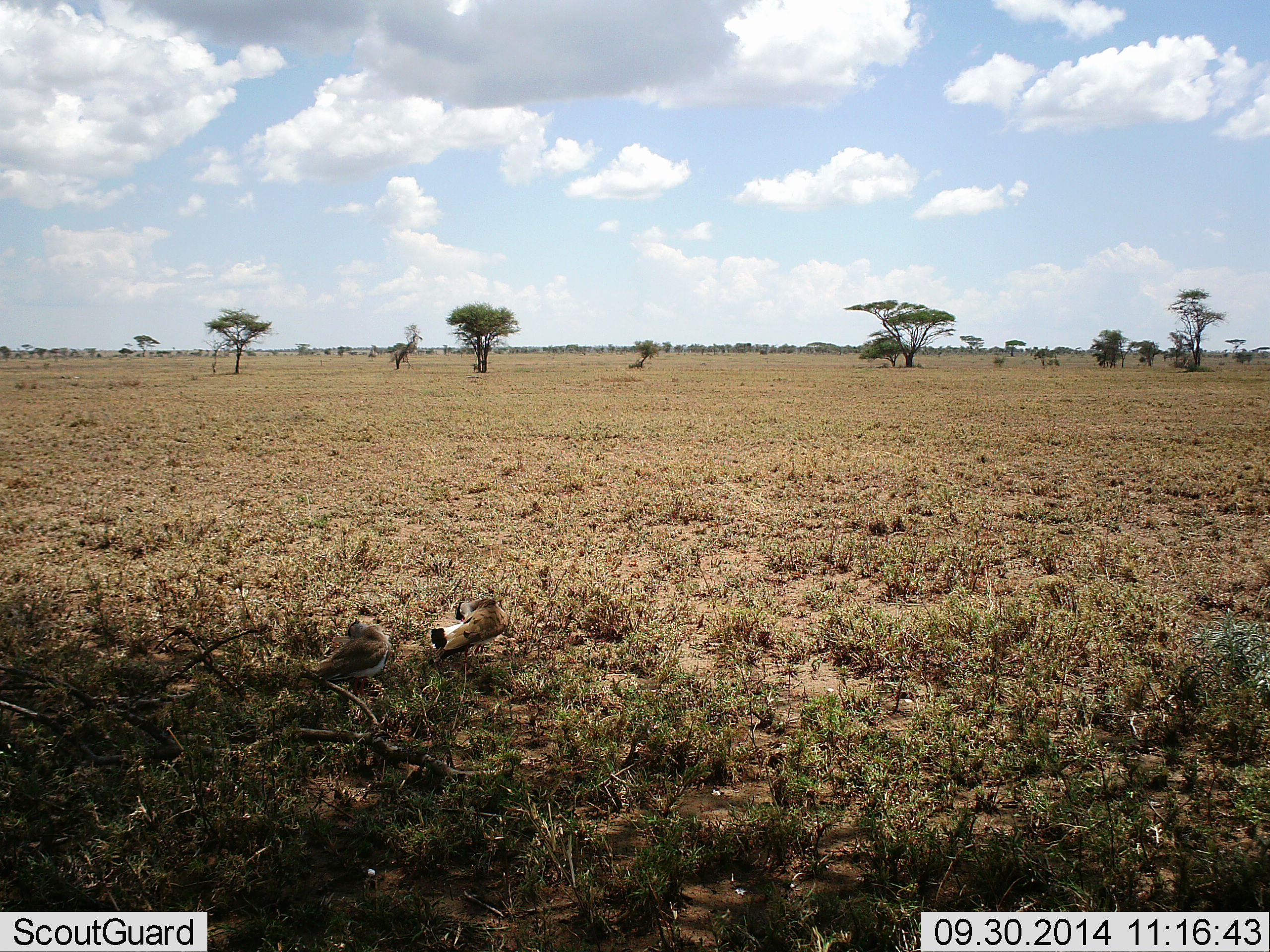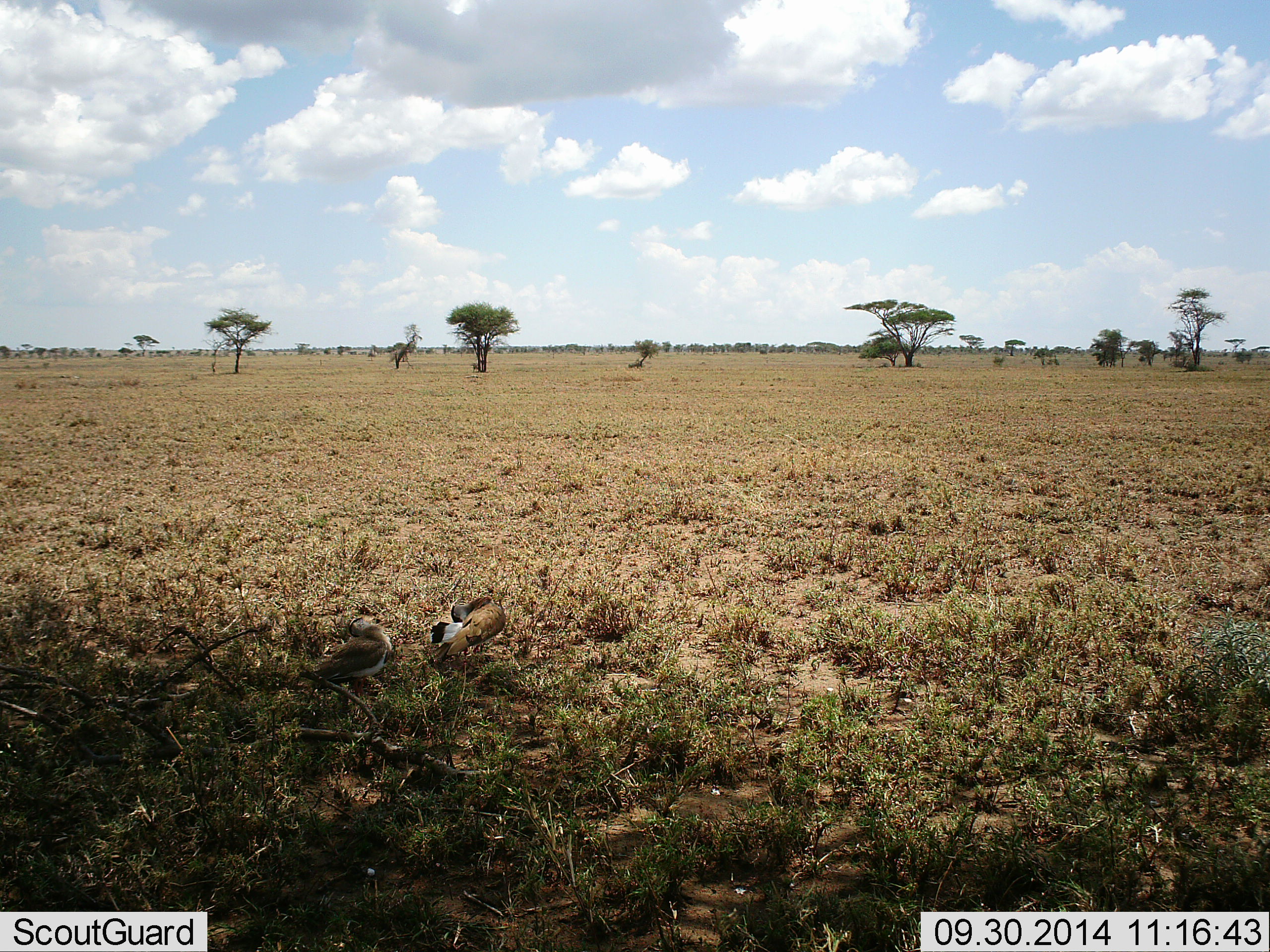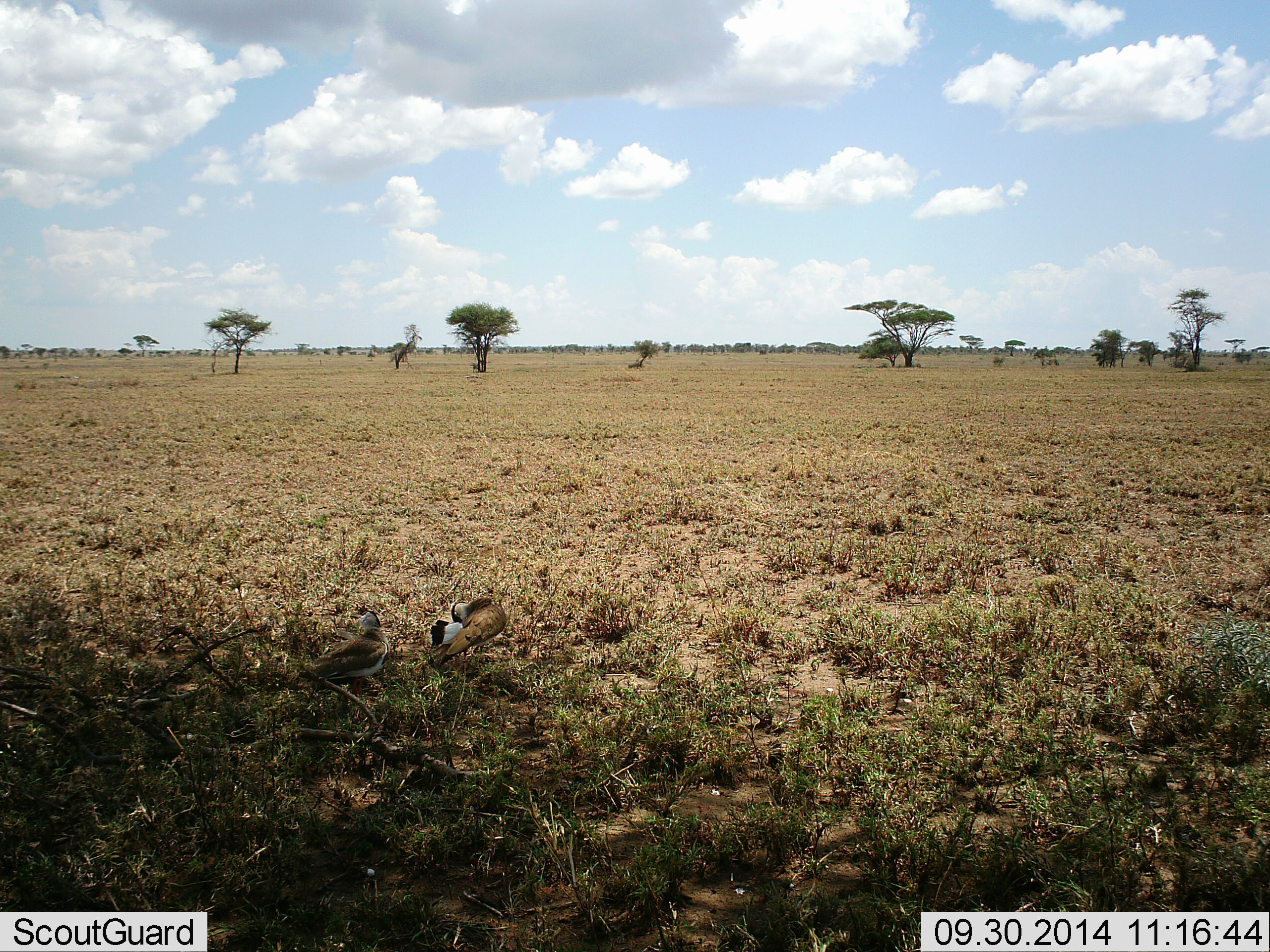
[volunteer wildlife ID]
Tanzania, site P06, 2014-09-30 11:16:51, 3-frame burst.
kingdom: Animalia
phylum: Chordata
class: Aves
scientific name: Aves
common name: bird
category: otherbird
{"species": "otherbird (bird) (Aves)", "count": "2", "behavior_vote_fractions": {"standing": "82%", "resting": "36%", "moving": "9%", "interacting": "0%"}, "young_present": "0%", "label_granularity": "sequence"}